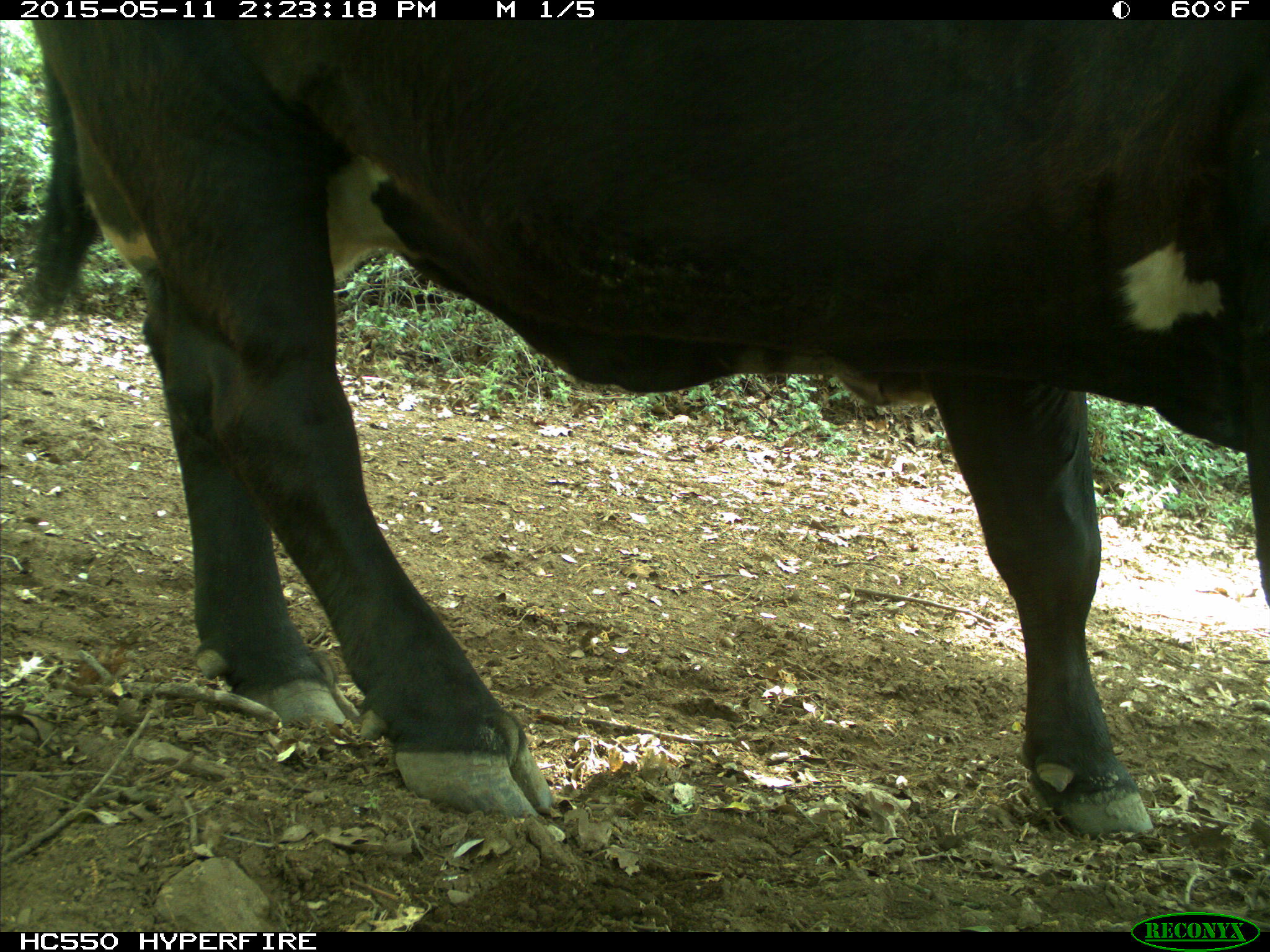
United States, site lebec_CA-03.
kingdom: Animalia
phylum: Chordata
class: Mammalia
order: Artiodactyla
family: Bovidae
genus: Bos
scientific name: Bos taurus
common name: domestic cow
Bos taurus (domestic cow).